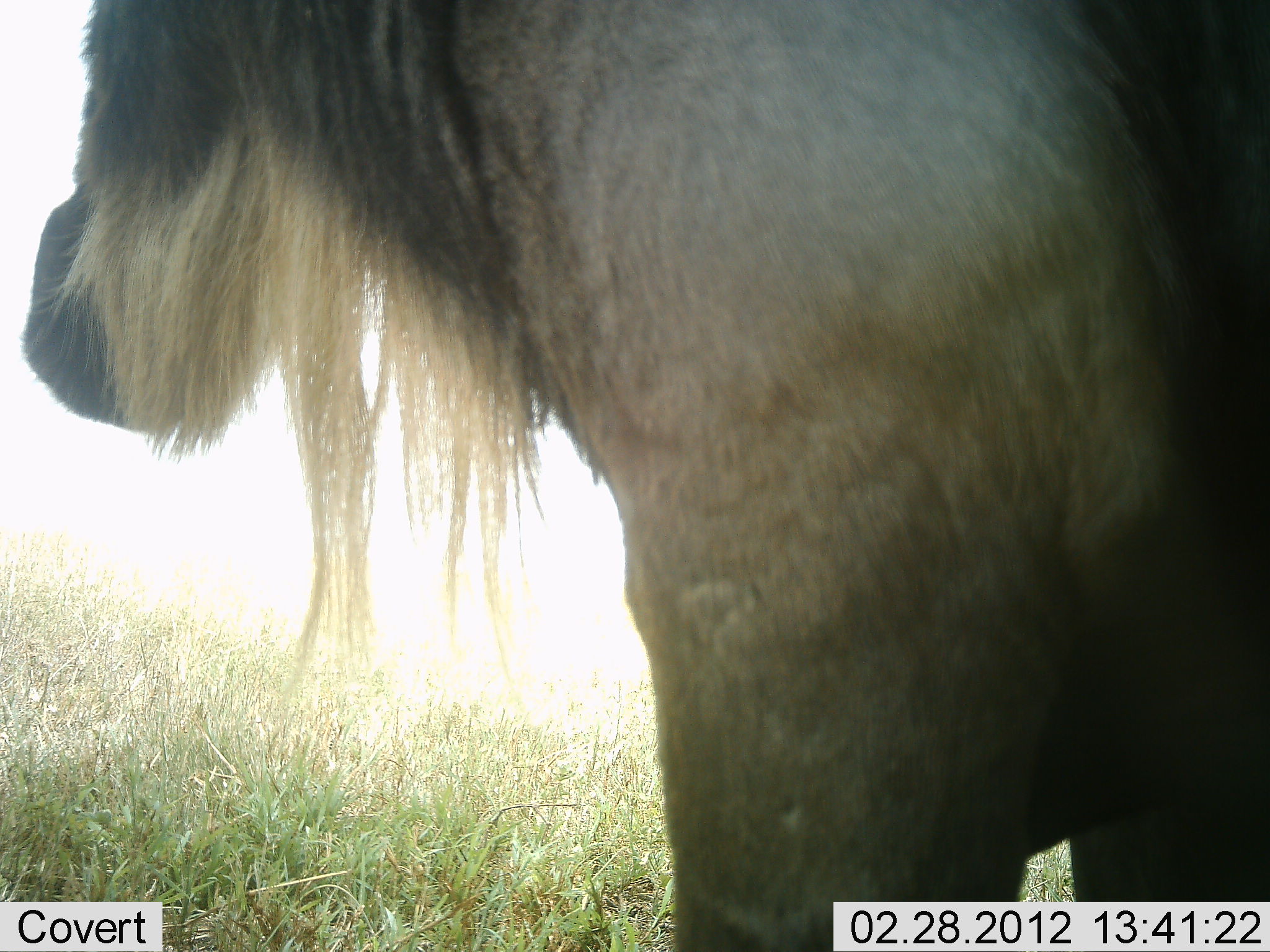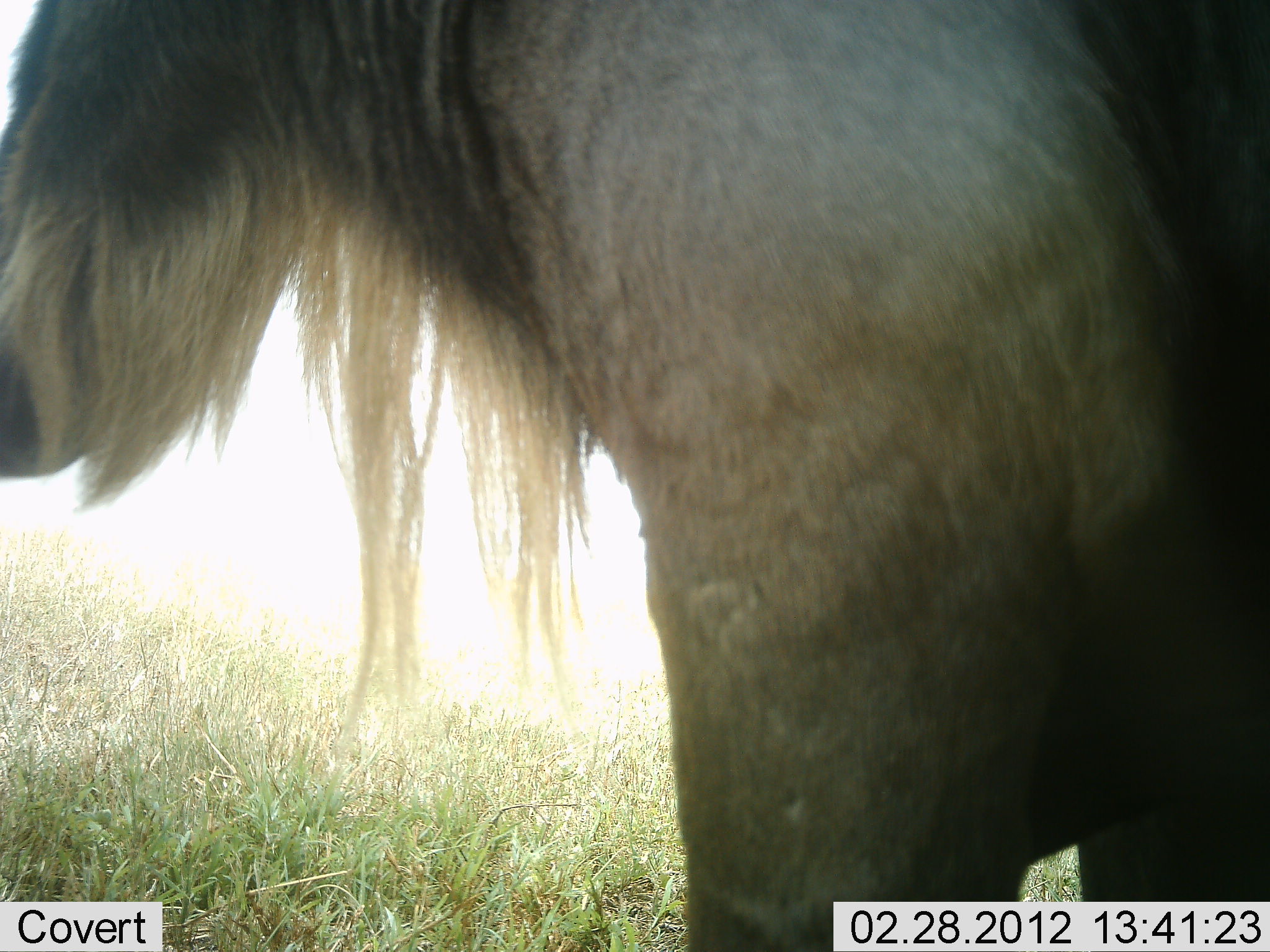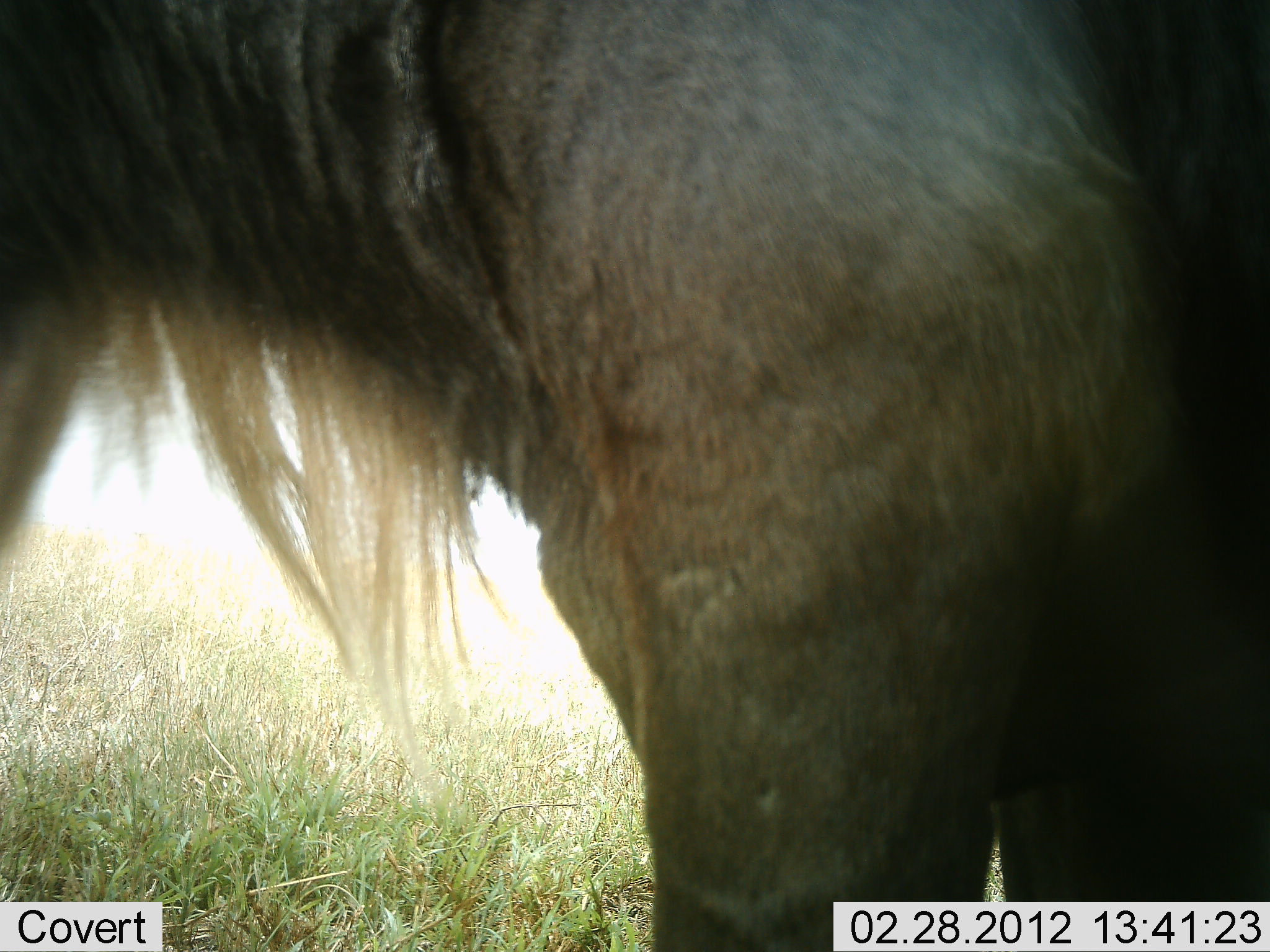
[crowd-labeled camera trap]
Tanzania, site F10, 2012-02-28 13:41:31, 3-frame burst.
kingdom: Animalia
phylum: Chordata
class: Mammalia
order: Artiodactyla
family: Bovidae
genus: Connochaetes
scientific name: Connochaetes taurinus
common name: blue wildebeest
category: wildebeest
Wildebeest (blue wildebeest) (Connochaetes taurinus), count 1. Behavior (volunteer vote fractions): standing 94%, resting 6%, moving 6%, interacting 6%. Young present (vote fraction): 0%. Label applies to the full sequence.